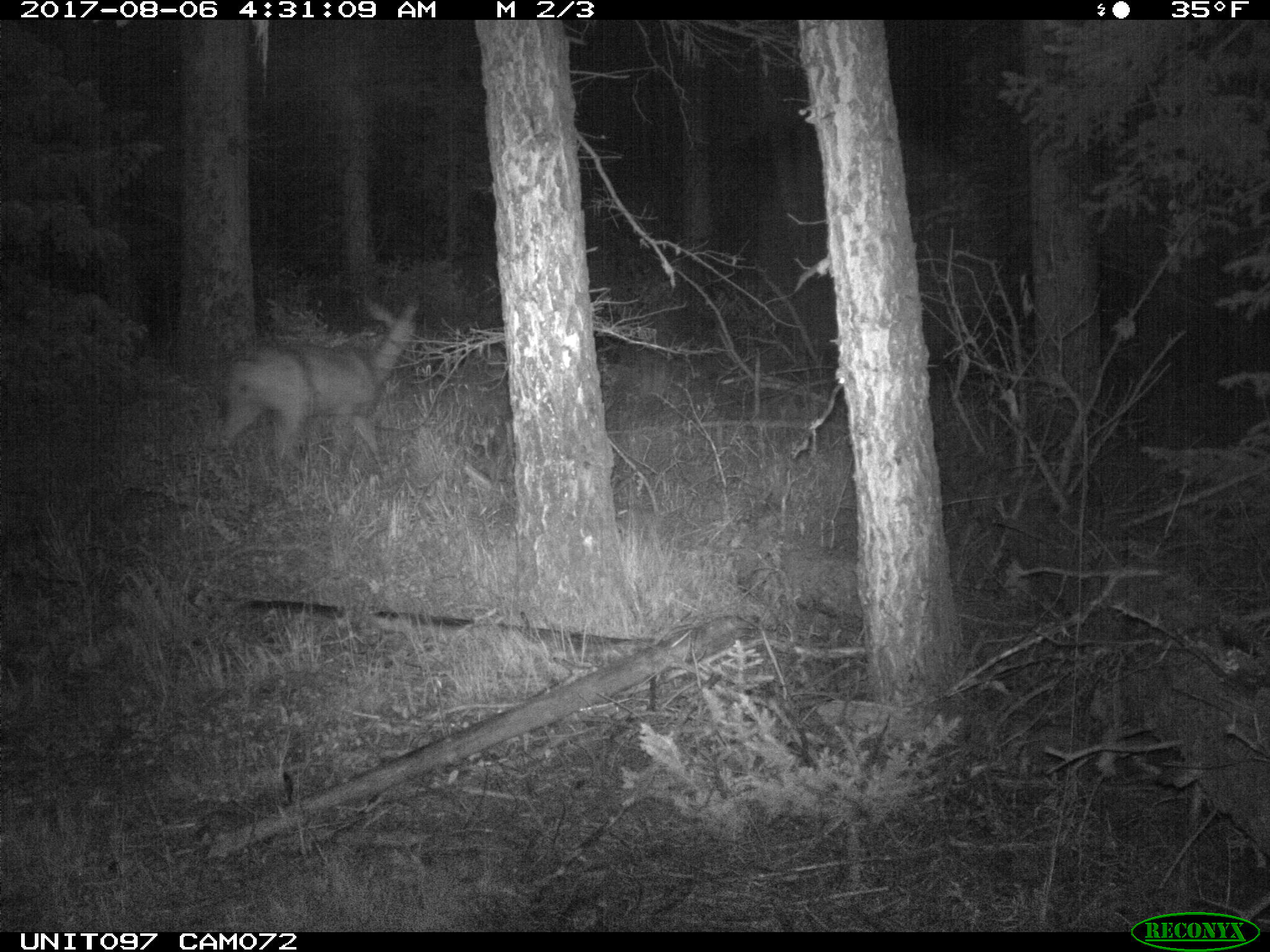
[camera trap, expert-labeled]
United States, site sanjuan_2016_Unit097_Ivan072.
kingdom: Animalia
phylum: Chordata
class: Mammalia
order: Artiodactyla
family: Cervidae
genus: Odocoileus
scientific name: Odocoileus hemionus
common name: mule deer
Odocoileus hemionus (mule deer).